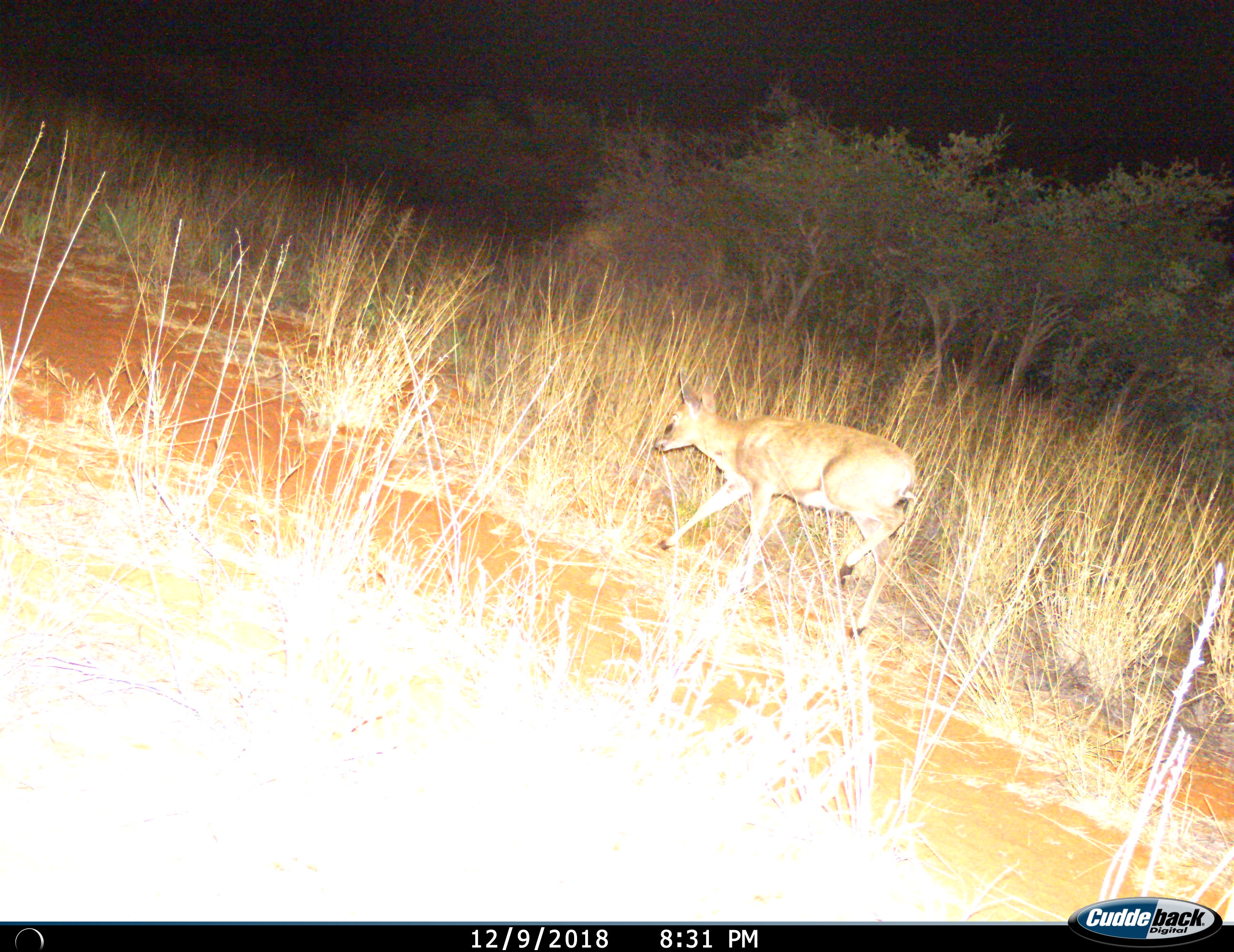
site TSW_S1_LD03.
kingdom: Animalia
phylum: Chordata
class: Mammalia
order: Artiodactyla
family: Bovidae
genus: Sylvicapra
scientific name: Sylvicapra grimmia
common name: common duiker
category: duikercommongrey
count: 1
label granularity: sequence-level